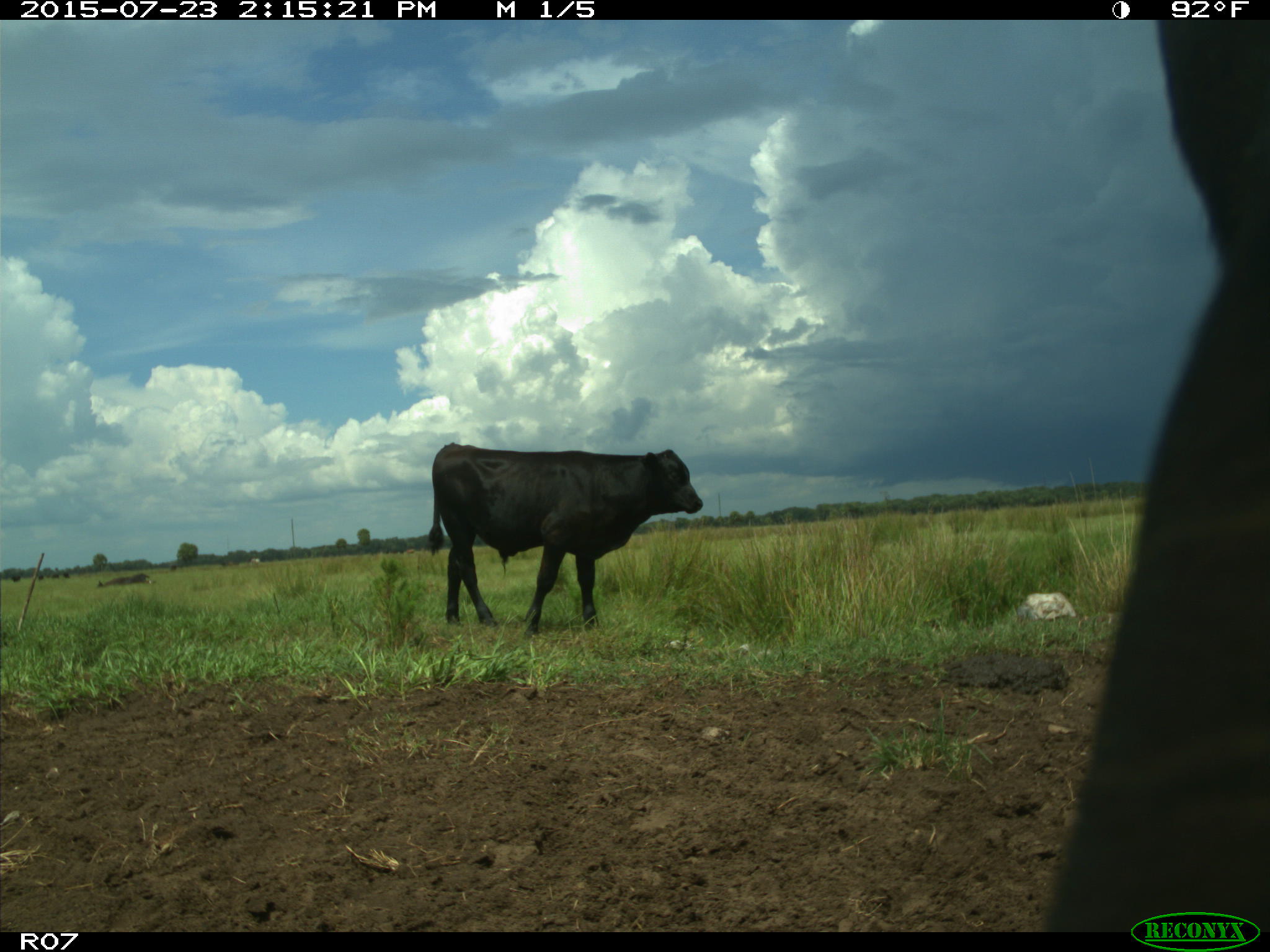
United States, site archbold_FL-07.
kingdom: Animalia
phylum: Chordata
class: Mammalia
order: Artiodactyla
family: Bovidae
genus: Bos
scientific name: Bos taurus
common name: domestic cow